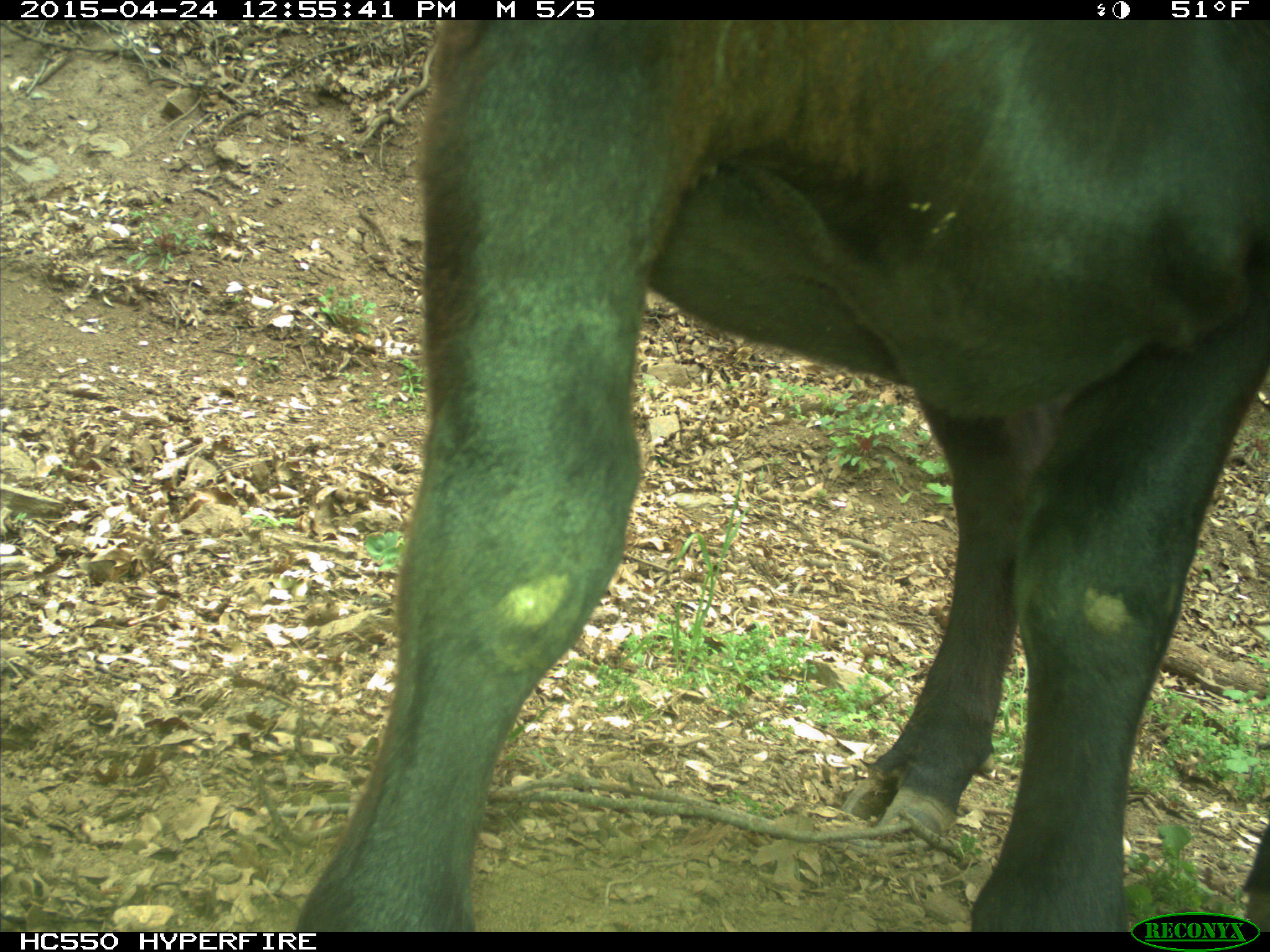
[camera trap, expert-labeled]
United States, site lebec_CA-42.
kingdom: Animalia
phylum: Chordata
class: Mammalia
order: Artiodactyla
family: Bovidae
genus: Bos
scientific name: Bos taurus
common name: domestic cow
Bos taurus (domestic cow).